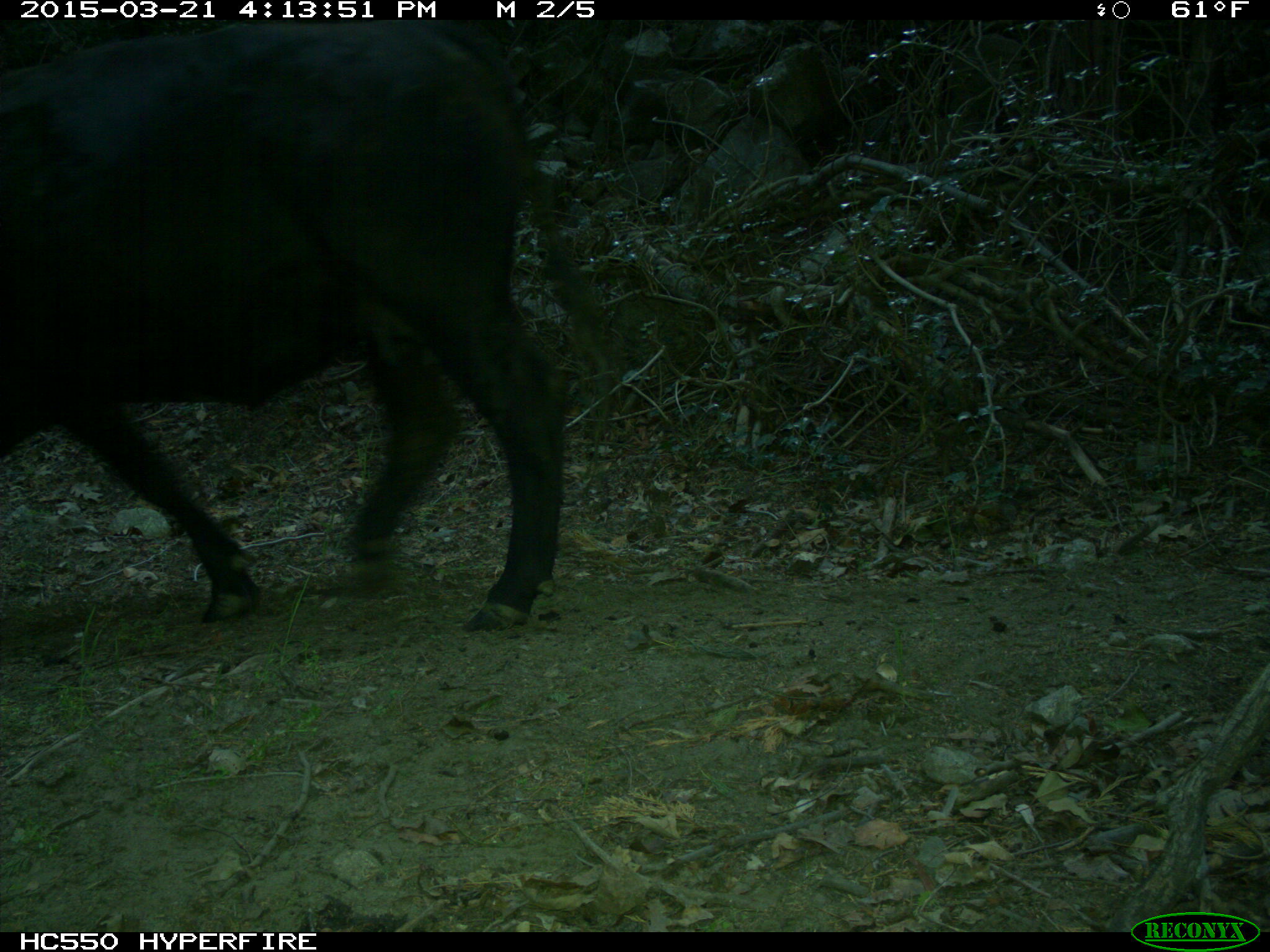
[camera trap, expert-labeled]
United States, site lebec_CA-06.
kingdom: Animalia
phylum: Chordata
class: Mammalia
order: Artiodactyla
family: Bovidae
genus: Bos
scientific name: Bos taurus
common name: domestic cow